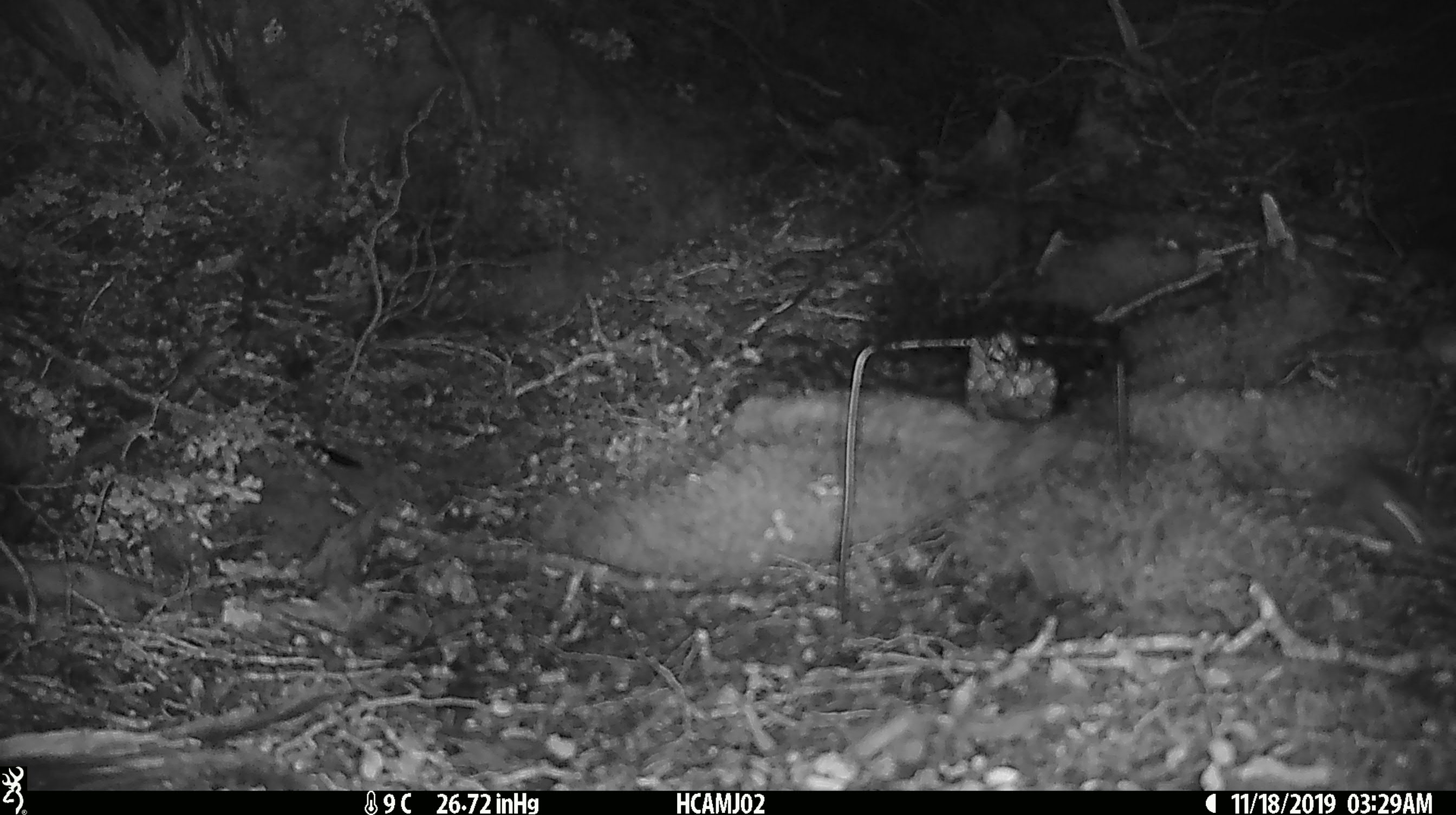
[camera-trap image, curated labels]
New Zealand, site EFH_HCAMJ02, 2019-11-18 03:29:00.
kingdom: Animalia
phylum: Chordata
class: Mammalia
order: Rodentia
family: Muridae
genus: Mus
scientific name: Mus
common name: mouse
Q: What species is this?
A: Mouse (Mus).